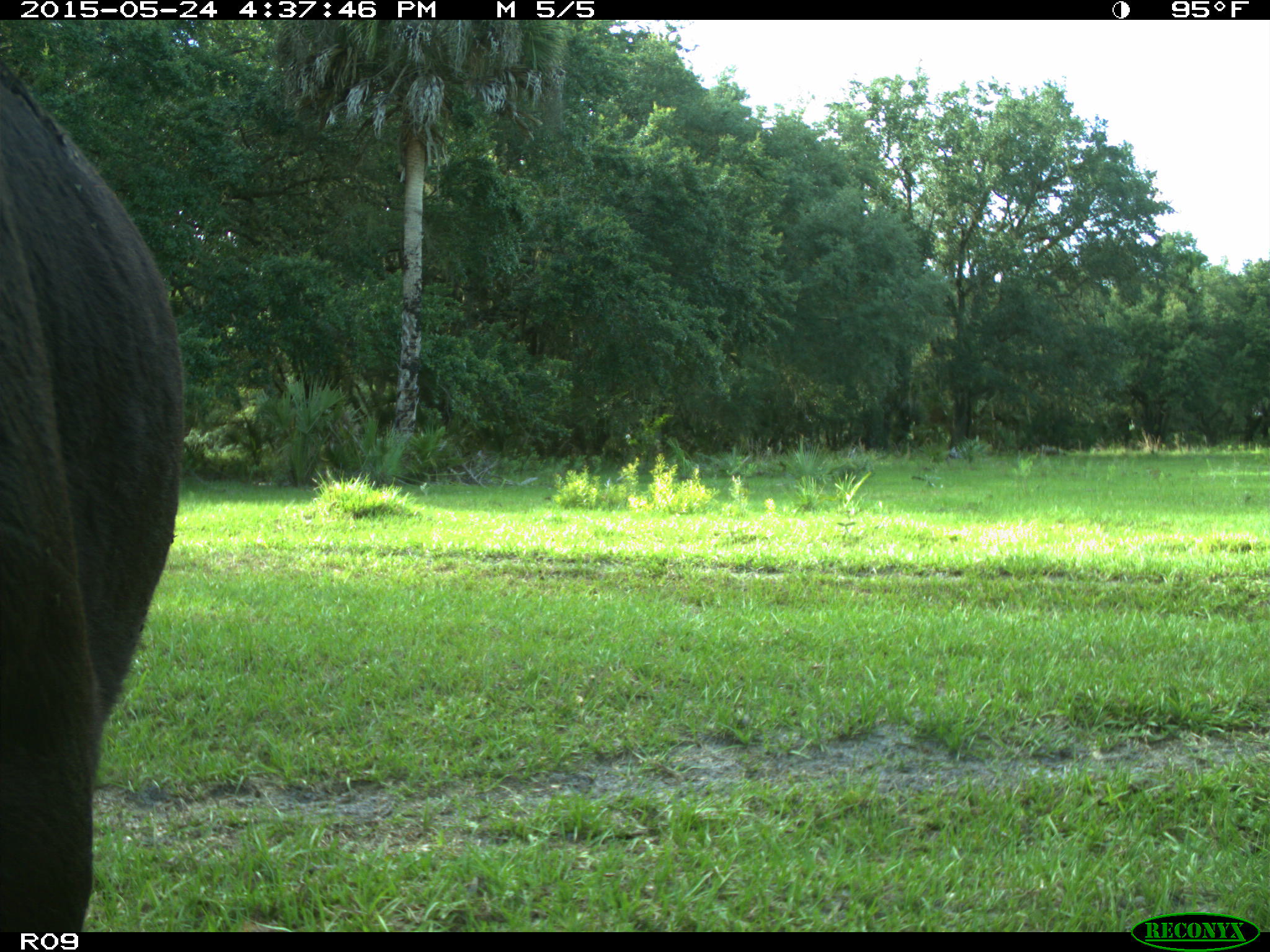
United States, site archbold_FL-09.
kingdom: Animalia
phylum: Chordata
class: Mammalia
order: Artiodactyla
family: Bovidae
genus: Bos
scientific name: Bos taurus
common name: domestic cow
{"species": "Bos taurus (domestic cow)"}